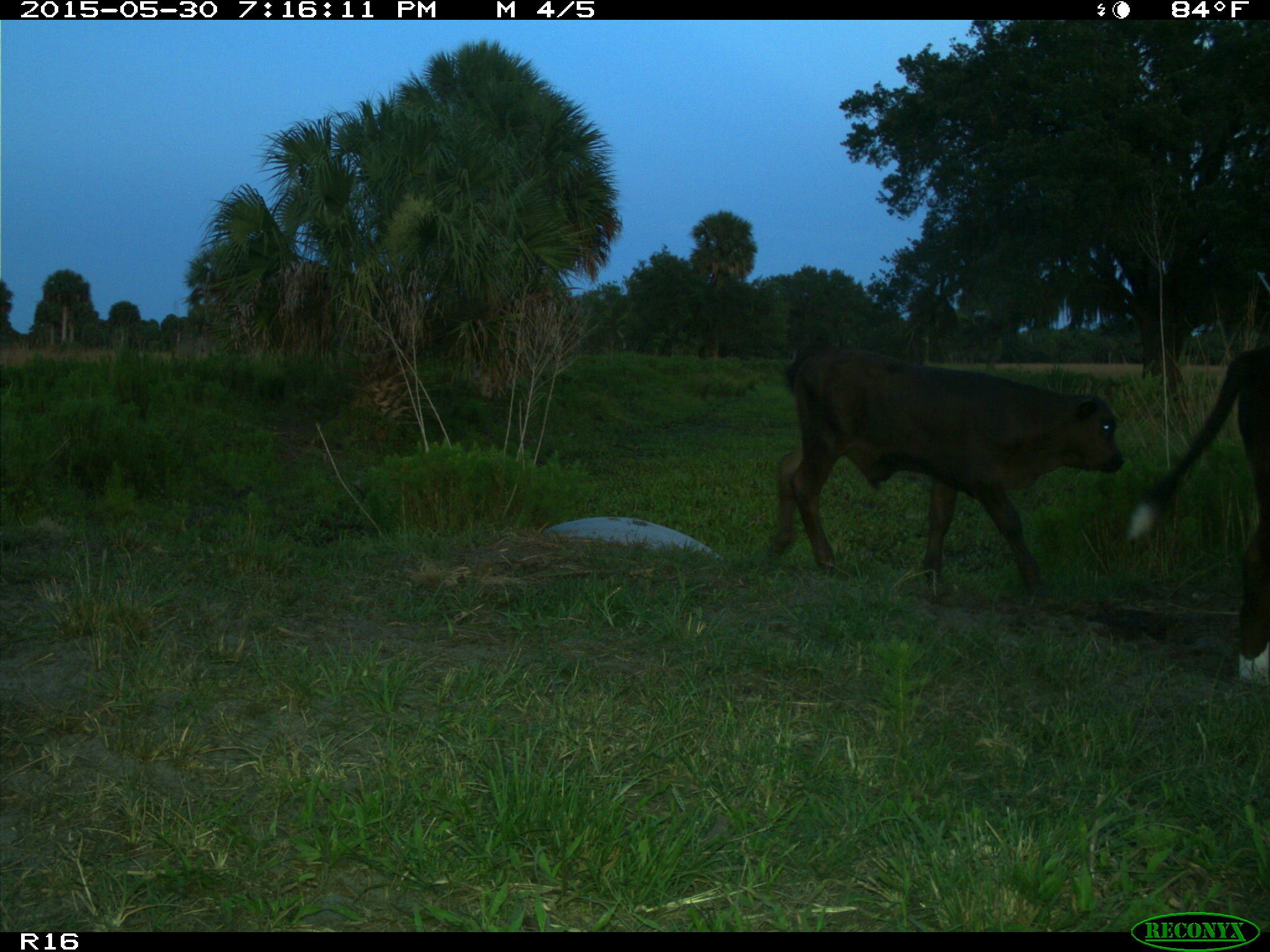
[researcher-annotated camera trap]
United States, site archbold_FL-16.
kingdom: Animalia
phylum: Chordata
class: Mammalia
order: Artiodactyla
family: Bovidae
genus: Bos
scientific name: Bos taurus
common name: domestic cow